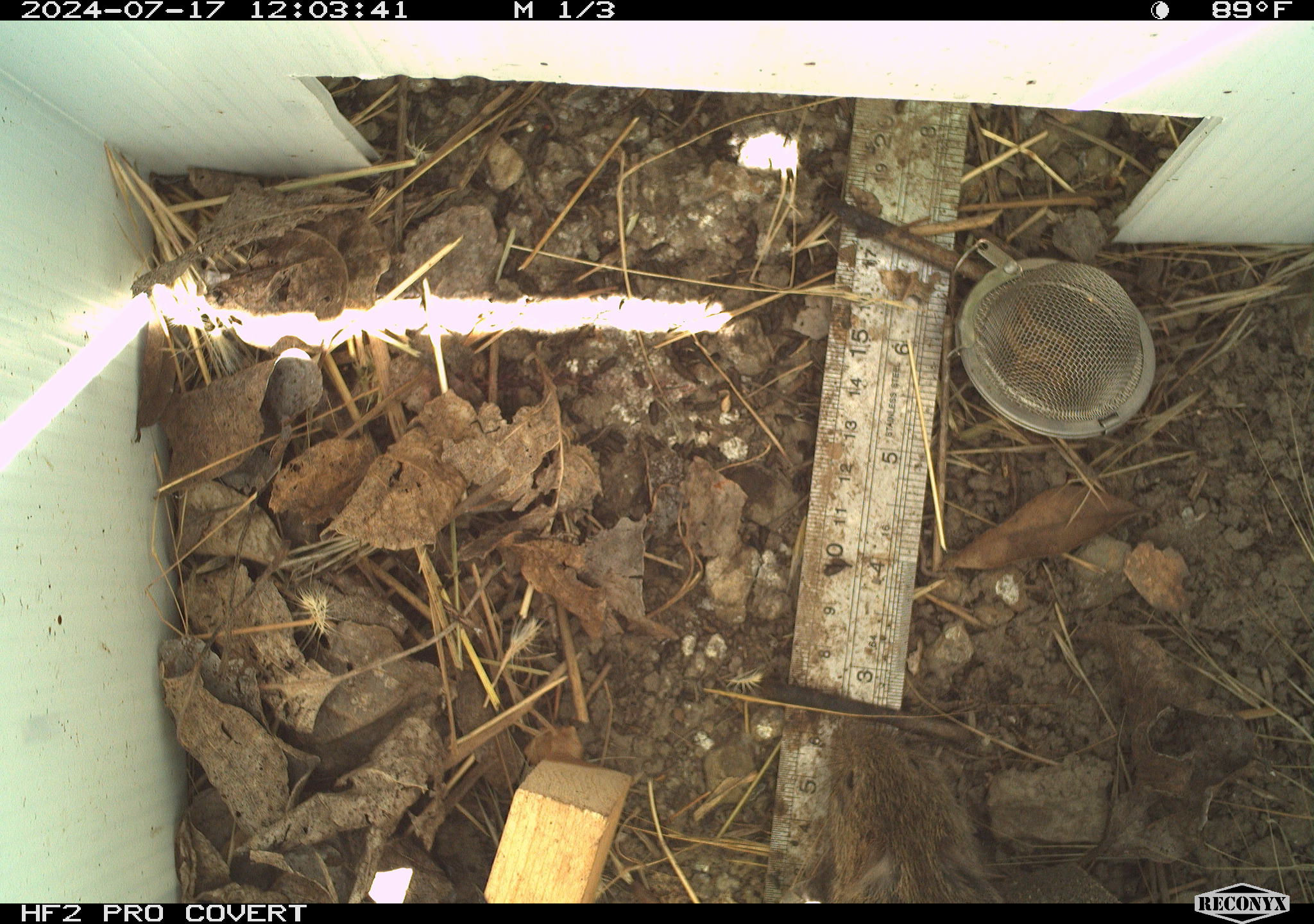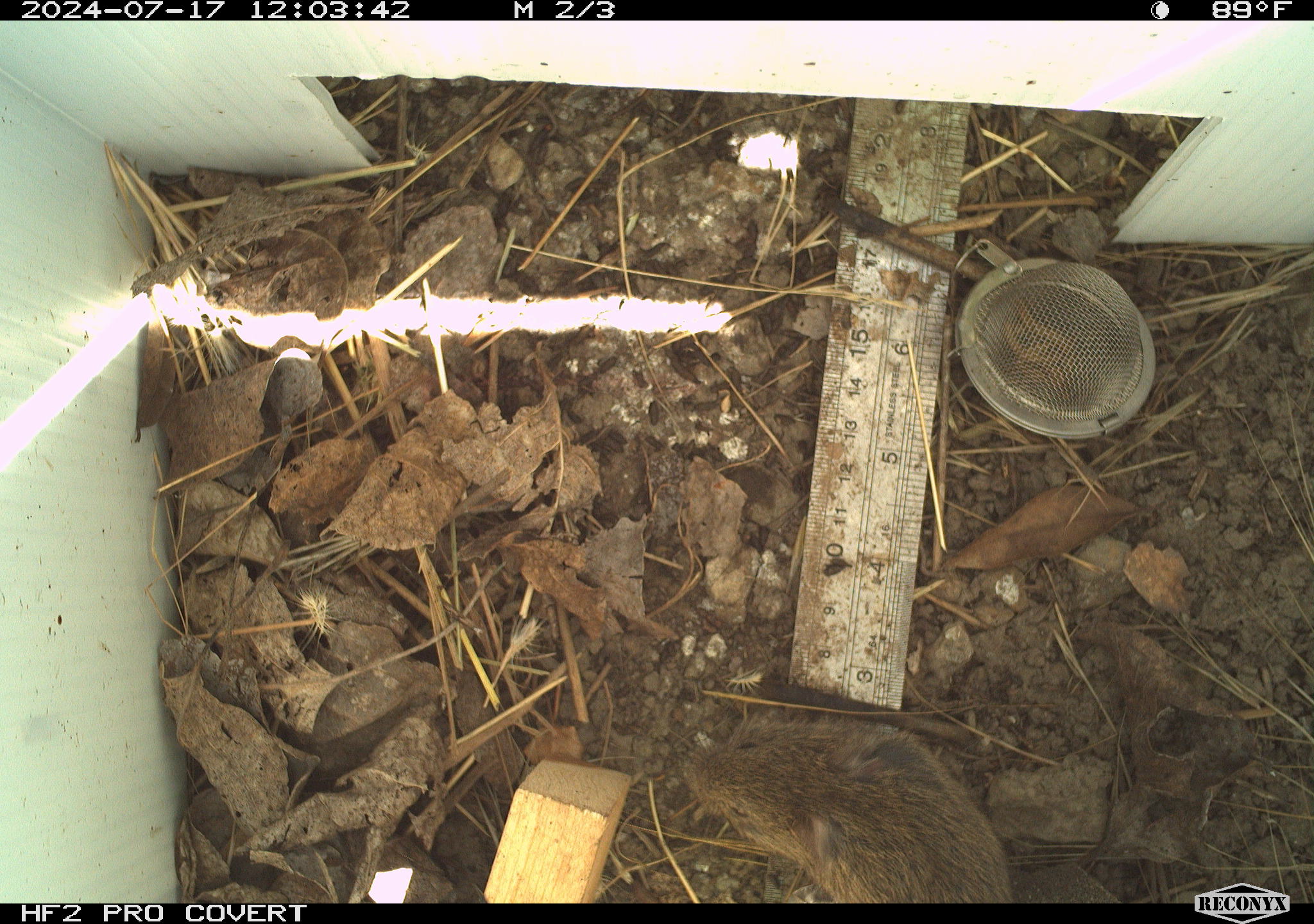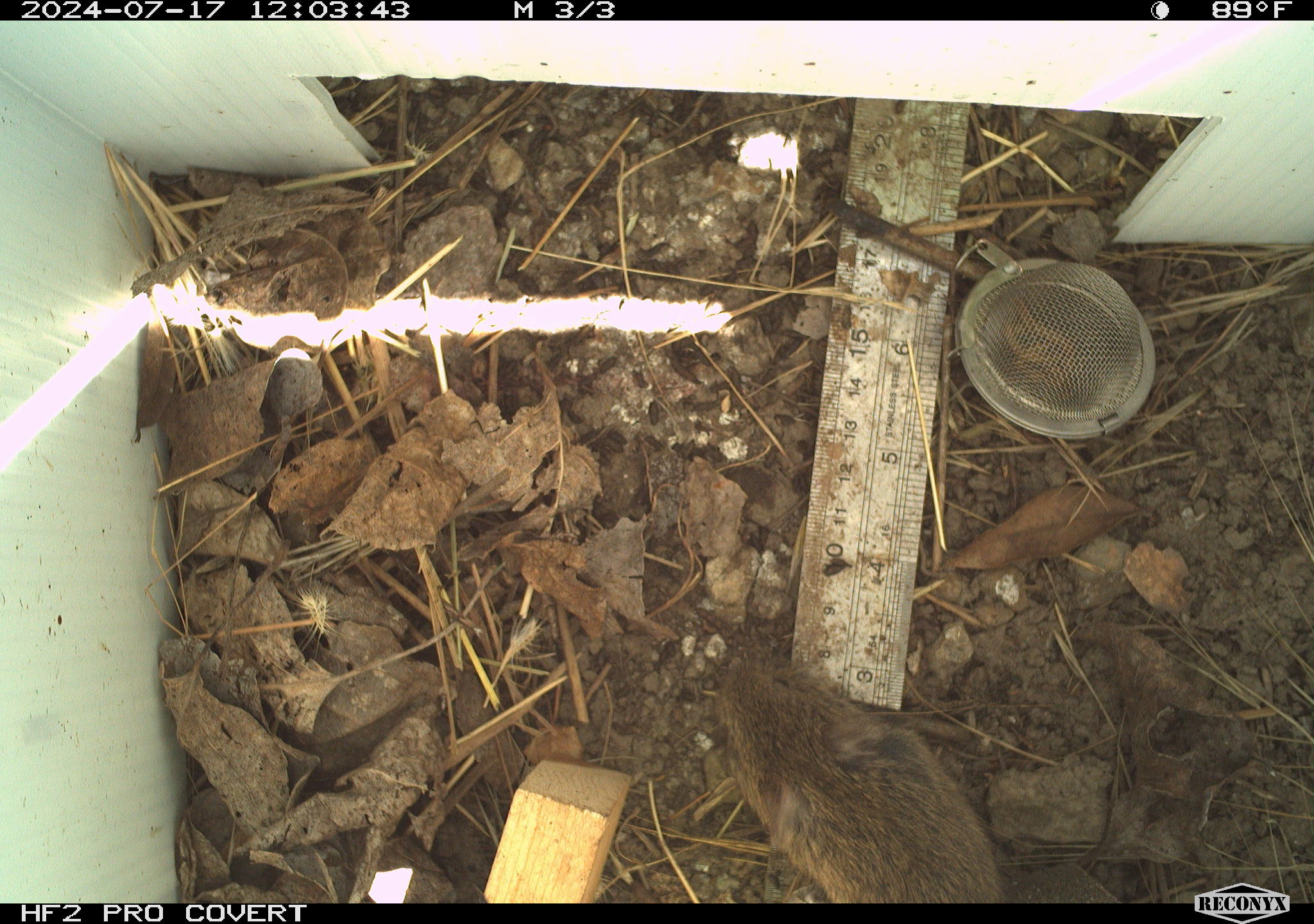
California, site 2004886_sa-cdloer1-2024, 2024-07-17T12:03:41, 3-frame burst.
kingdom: Animalia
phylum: Chordata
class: Mammalia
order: Rodentia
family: Cricetidae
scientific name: Arvicolinae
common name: voles, lemmings, and muskrats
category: arvicolinae subfamily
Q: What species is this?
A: Arvicolinae subfamily (voles, lemmings, and muskrats) (Arvicolinae).